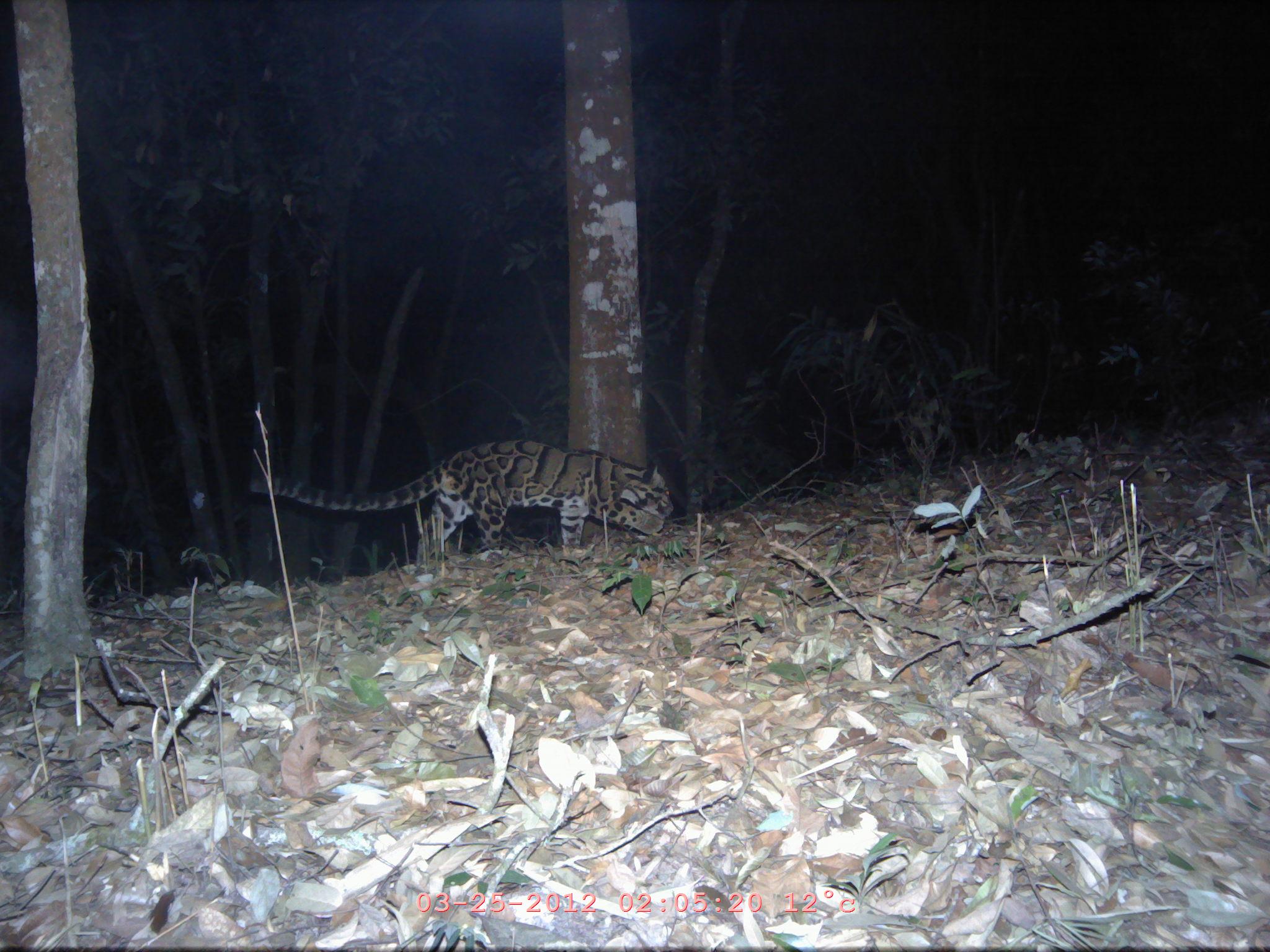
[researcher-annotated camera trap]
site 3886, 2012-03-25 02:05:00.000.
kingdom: Animalia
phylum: Chordata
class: Mammalia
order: Carnivora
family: Felidae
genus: Neofelis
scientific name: Neofelis nebulosa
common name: mainland clouded leopard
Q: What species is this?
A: Neofelis nebulosa (mainland clouded leopard).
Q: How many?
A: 1.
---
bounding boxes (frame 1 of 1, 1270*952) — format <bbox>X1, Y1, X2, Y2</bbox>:
neofelis nebulosa: <bbox>249, 435, 672, 566</bbox>